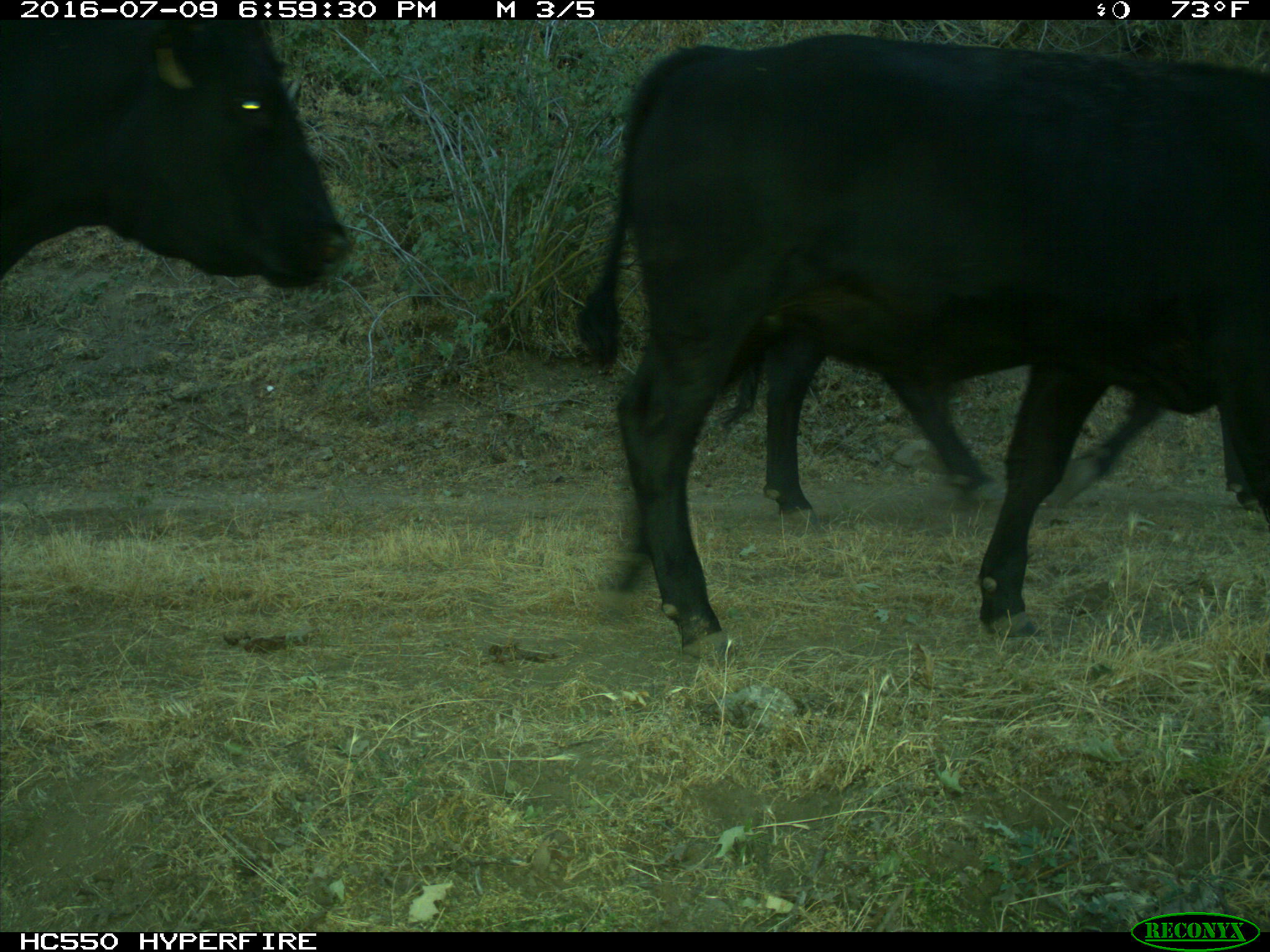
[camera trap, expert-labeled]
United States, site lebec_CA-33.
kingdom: Animalia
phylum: Chordata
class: Mammalia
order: Artiodactyla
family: Bovidae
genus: Bos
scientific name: Bos taurus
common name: domestic cow